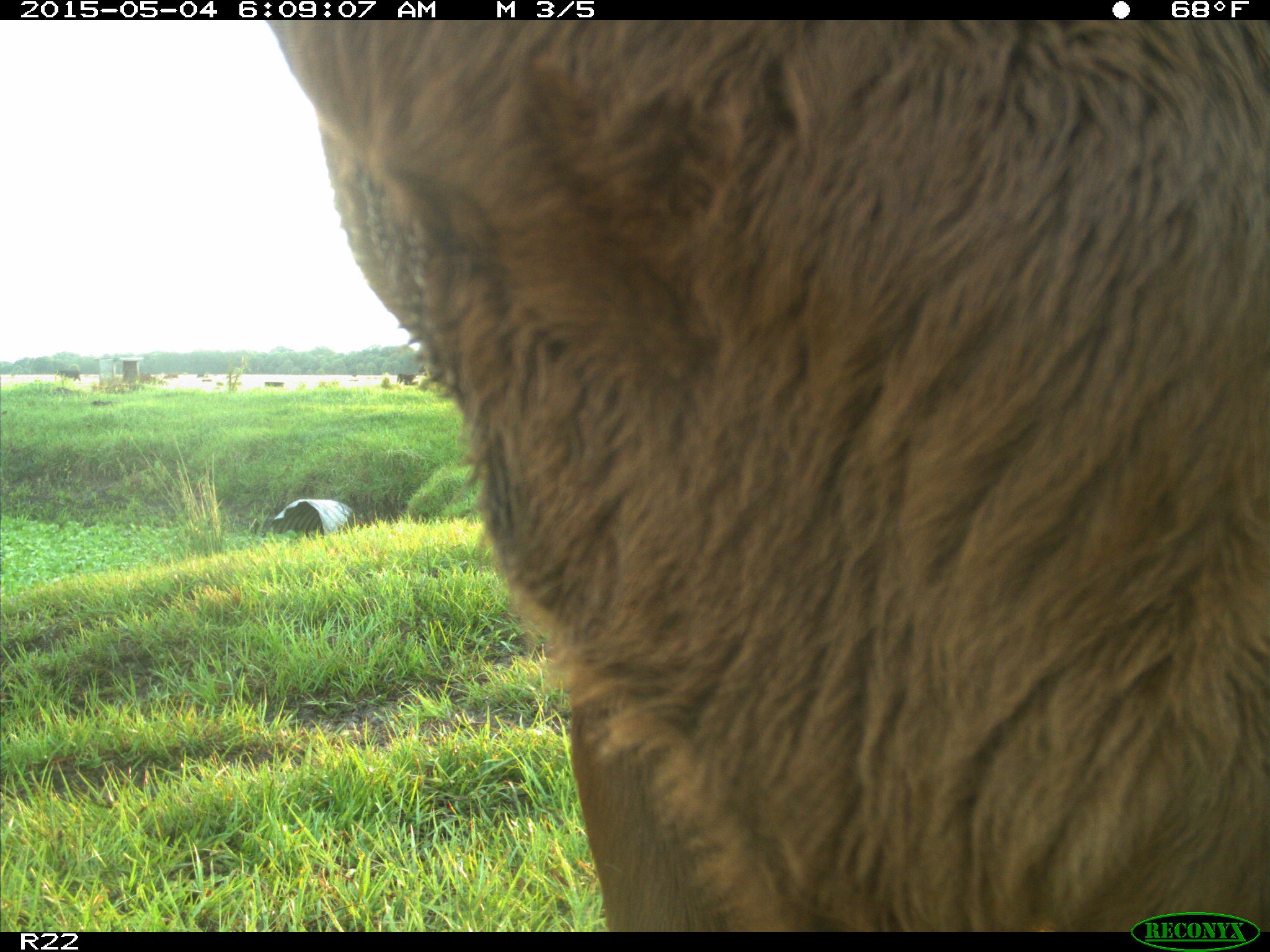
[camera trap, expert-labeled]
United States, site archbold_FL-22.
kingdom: Animalia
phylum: Chordata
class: Mammalia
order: Artiodactyla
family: Bovidae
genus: Bos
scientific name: Bos taurus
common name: domestic cow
Bos taurus (domestic cow).